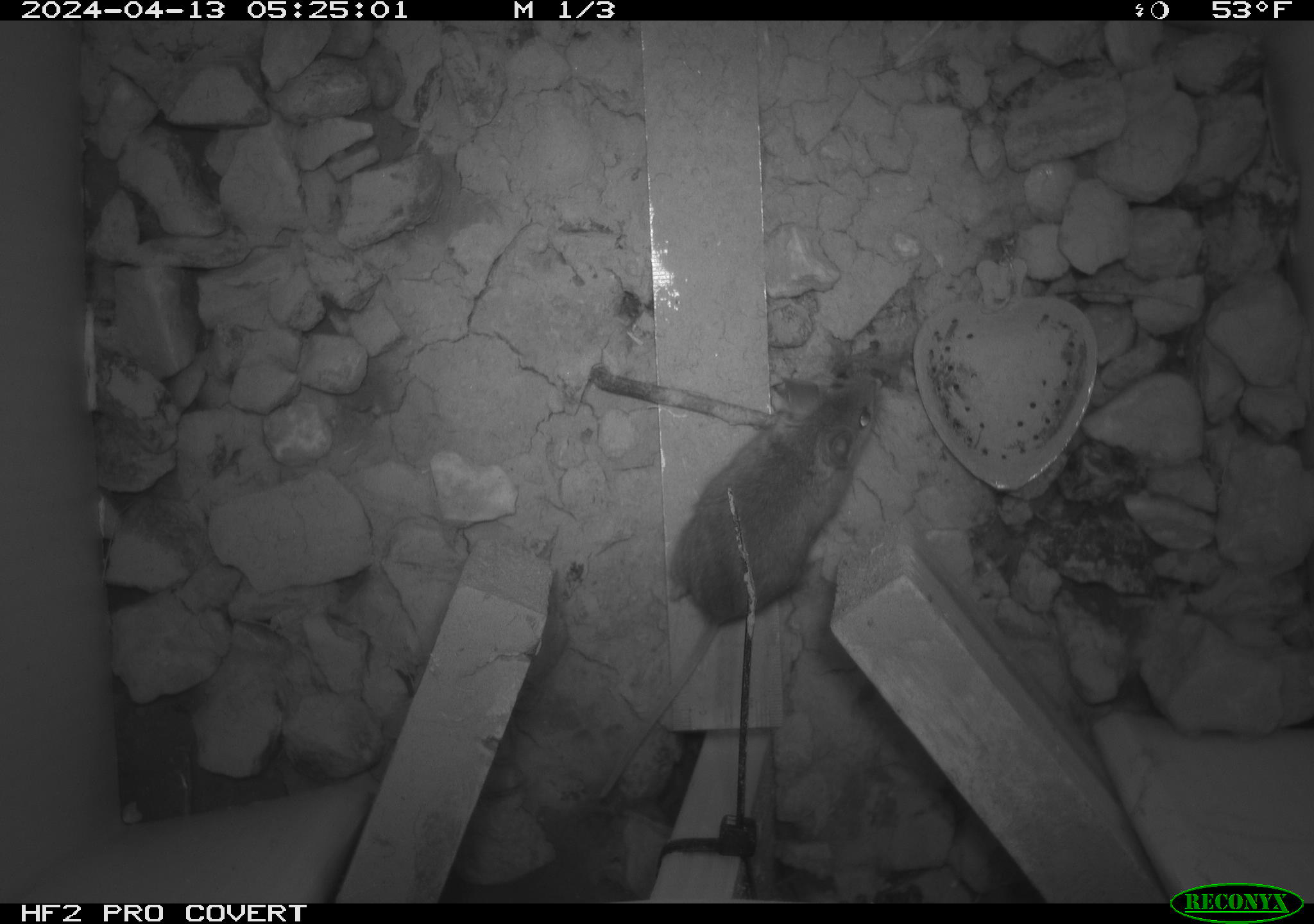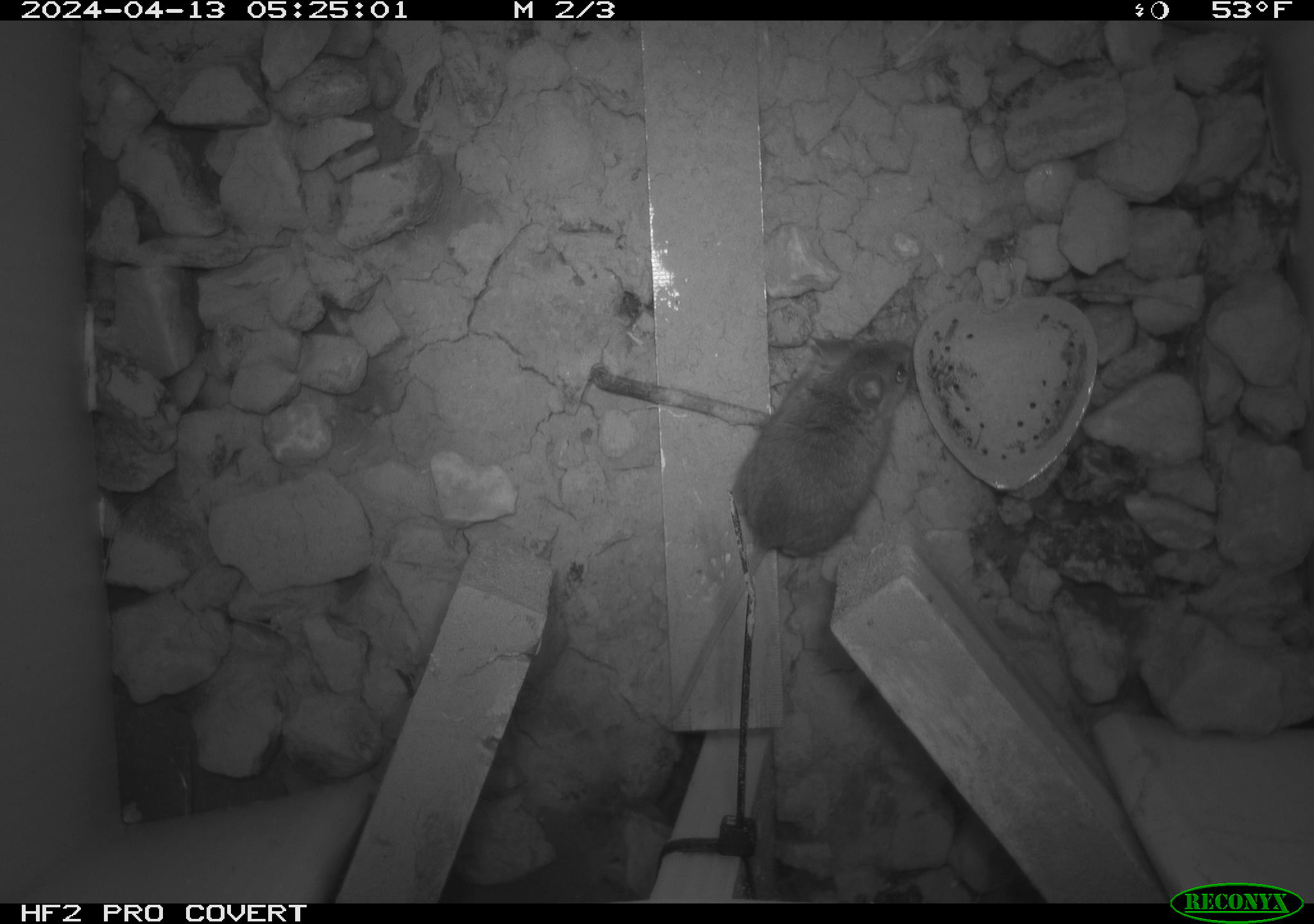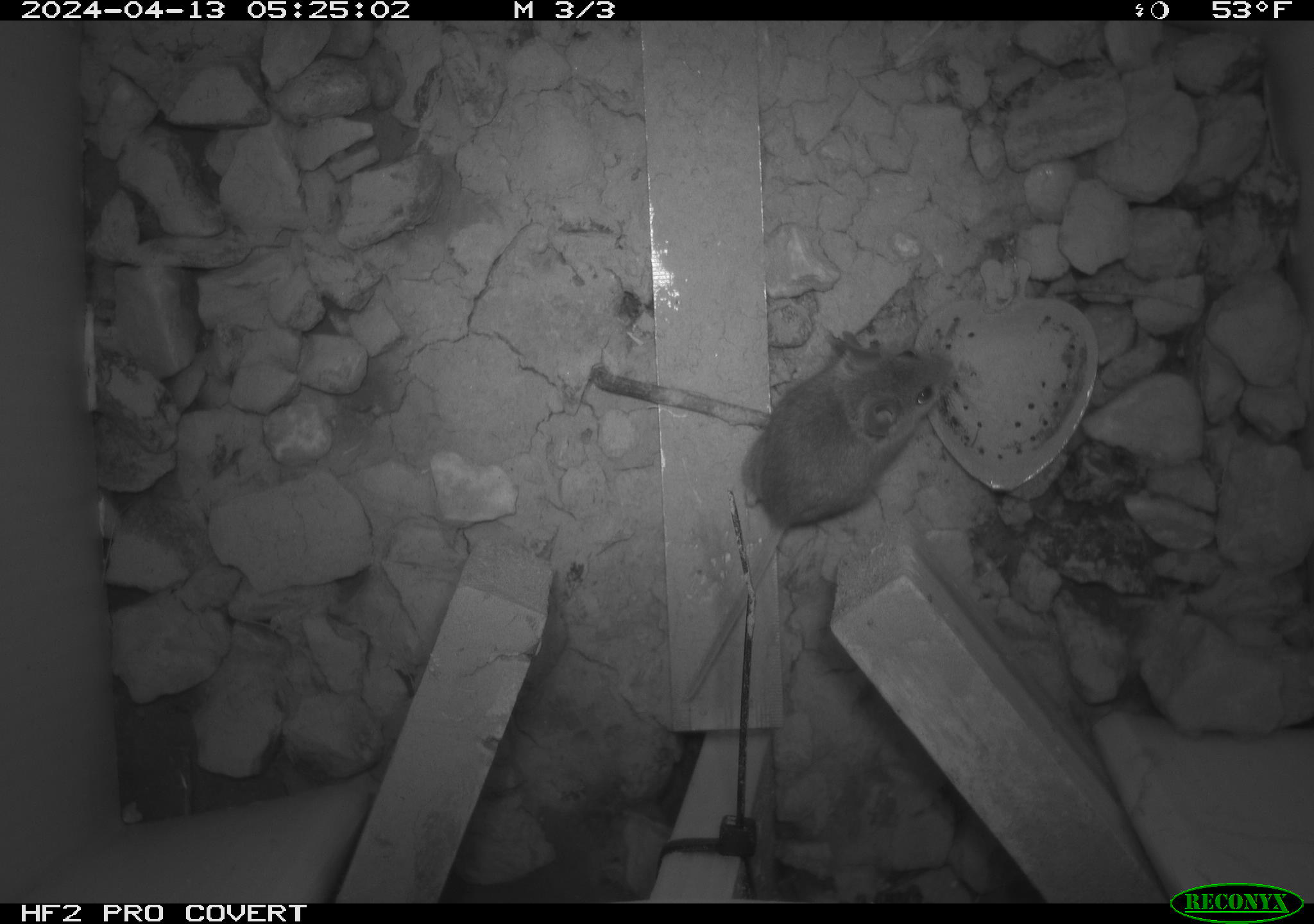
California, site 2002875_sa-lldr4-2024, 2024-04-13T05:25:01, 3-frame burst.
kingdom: Animalia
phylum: Chordata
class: Mammalia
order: Rodentia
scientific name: Rodentia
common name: mouse species